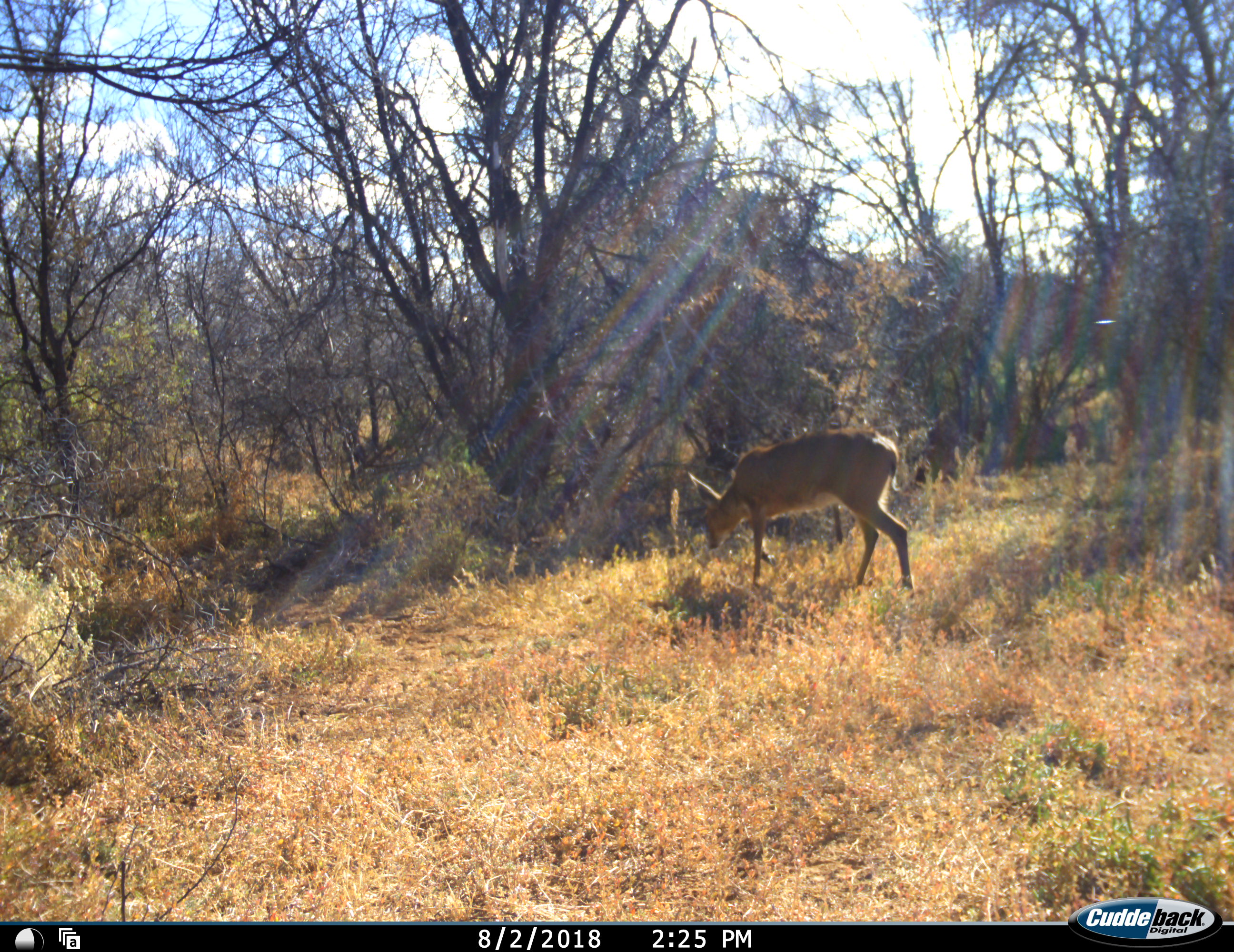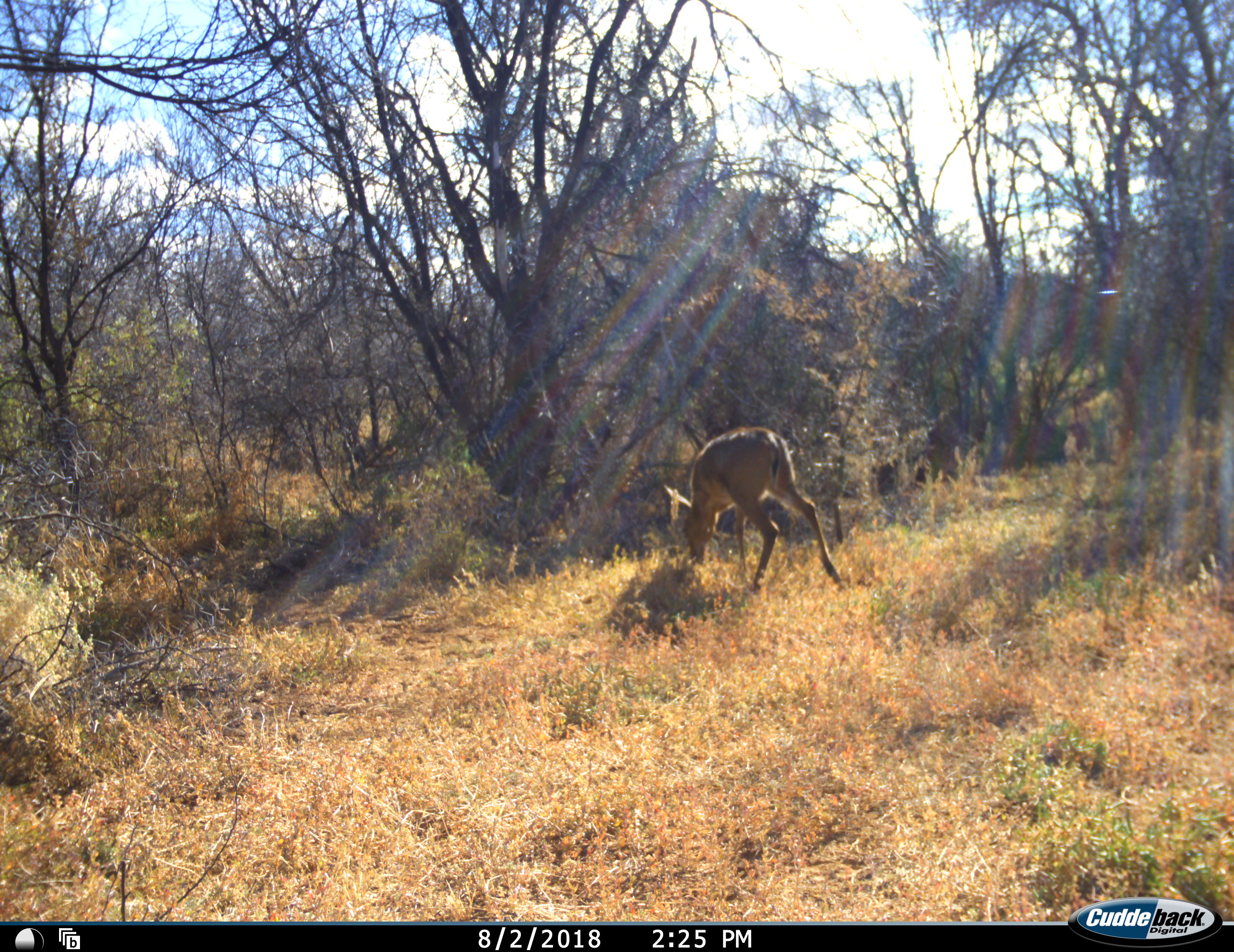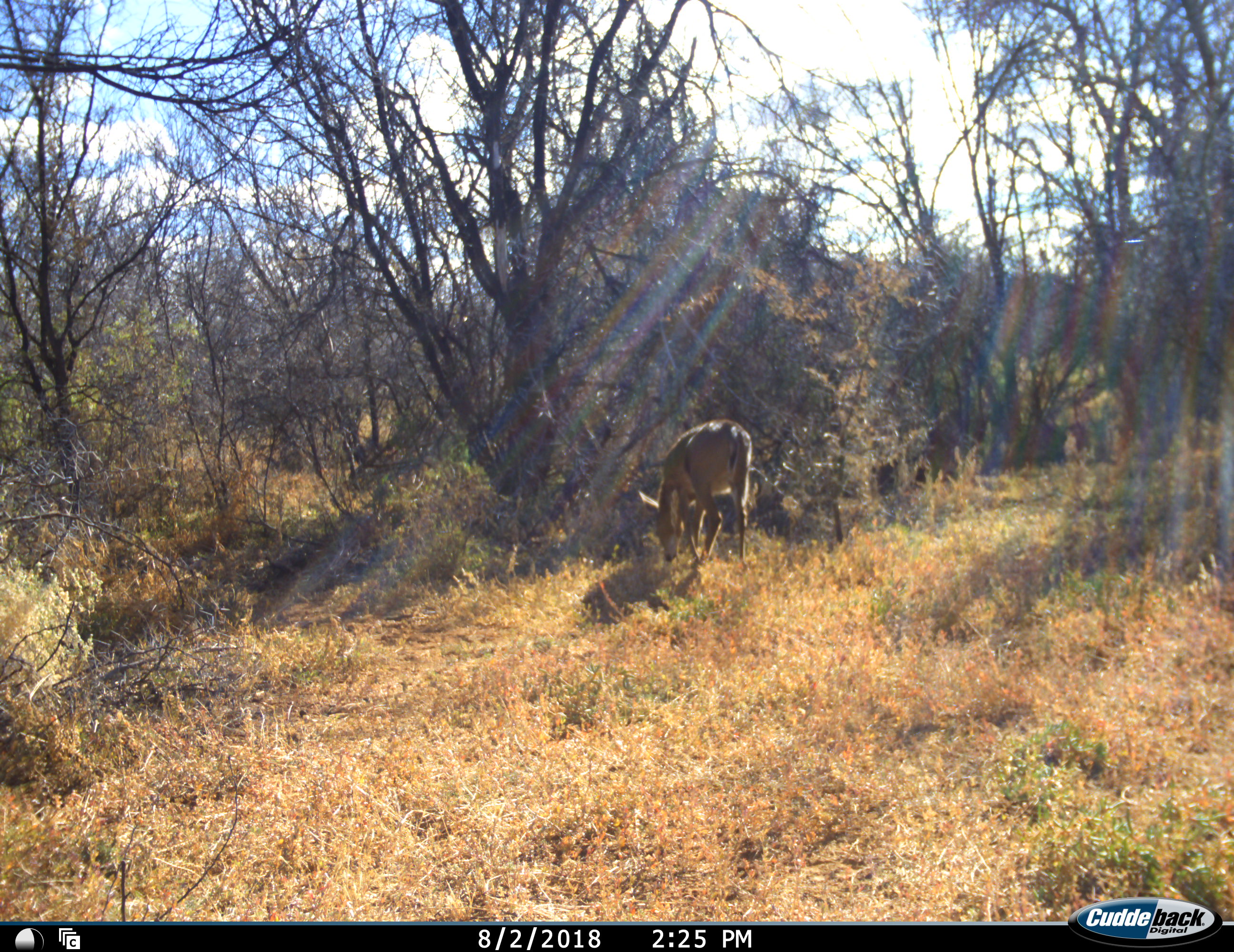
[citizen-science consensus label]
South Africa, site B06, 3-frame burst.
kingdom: Animalia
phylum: Chordata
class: Mammalia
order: Artiodactyla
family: Bovidae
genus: Sylvicapra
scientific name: Sylvicapra grimmia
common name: common grey duiker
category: duikercommongrey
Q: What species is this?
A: Duikercommongrey (common grey duiker) (Sylvicapra grimmia).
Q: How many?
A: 1.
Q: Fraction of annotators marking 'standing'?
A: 0%.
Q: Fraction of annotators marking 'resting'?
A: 0%.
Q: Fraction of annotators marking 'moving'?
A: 60%.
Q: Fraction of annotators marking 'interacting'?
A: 0%.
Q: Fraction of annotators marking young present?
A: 0%.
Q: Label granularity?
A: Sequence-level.